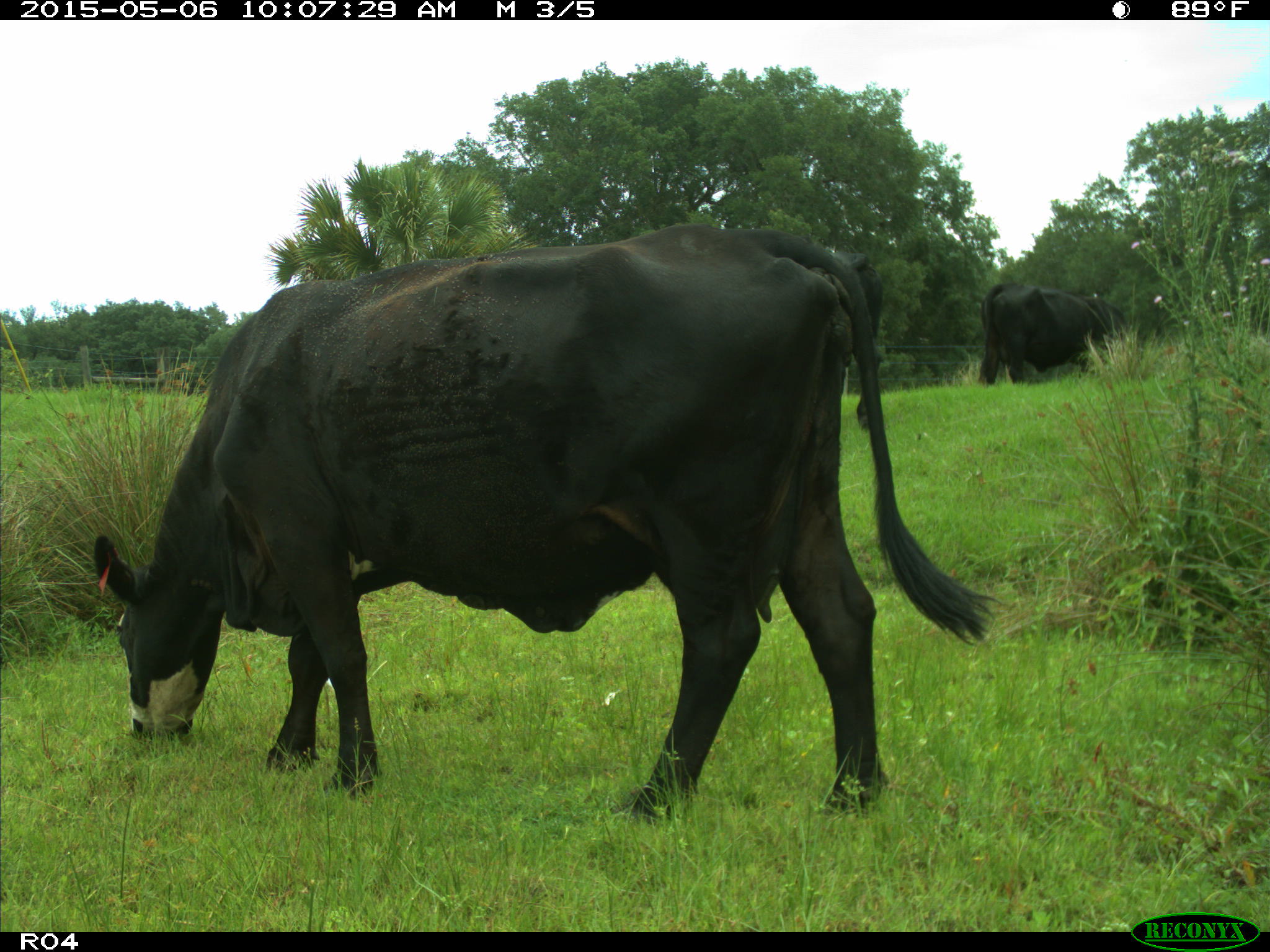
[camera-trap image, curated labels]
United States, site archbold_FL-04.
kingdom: Animalia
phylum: Chordata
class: Mammalia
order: Artiodactyla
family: Bovidae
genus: Bos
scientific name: Bos taurus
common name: domestic cow